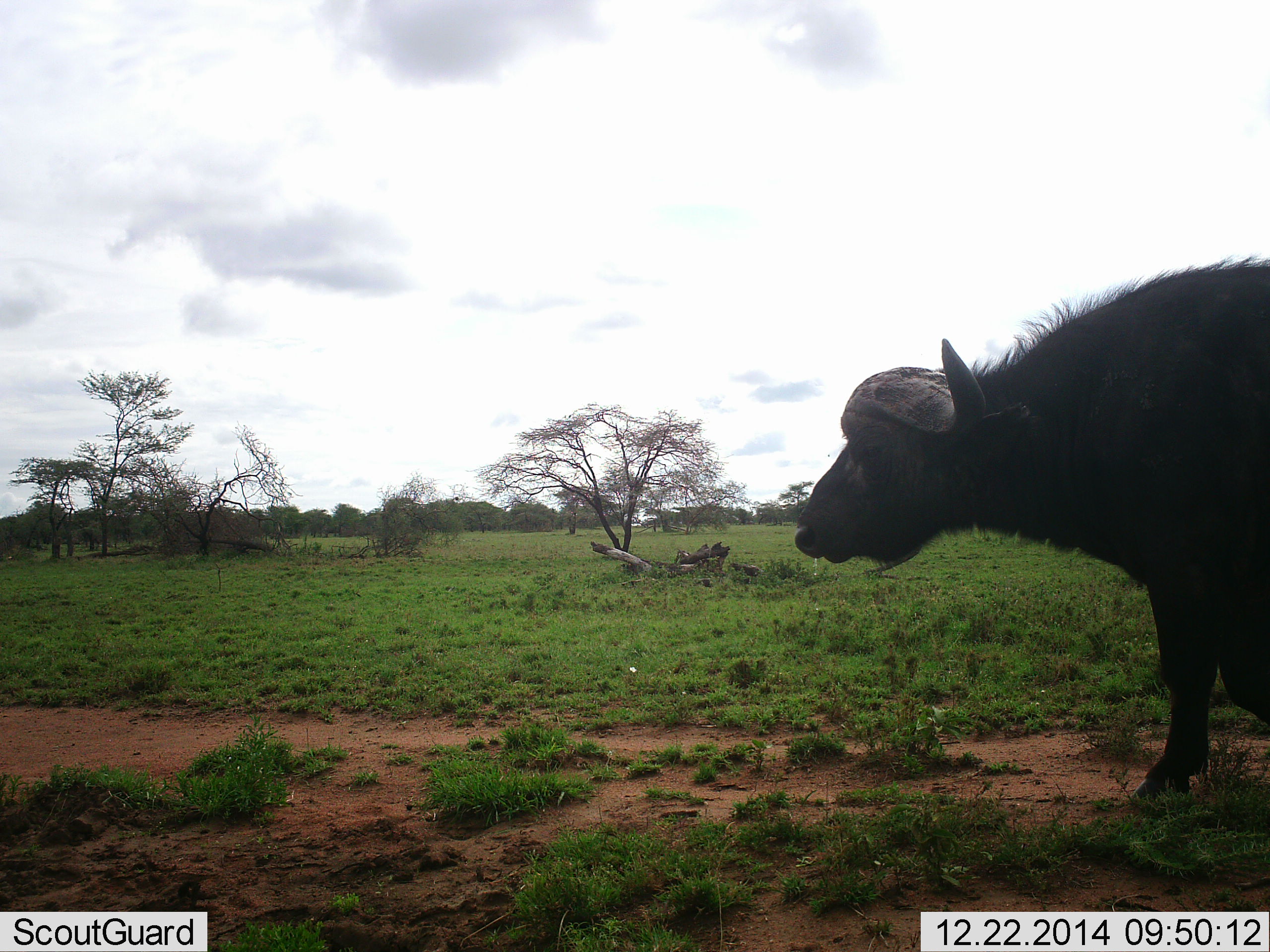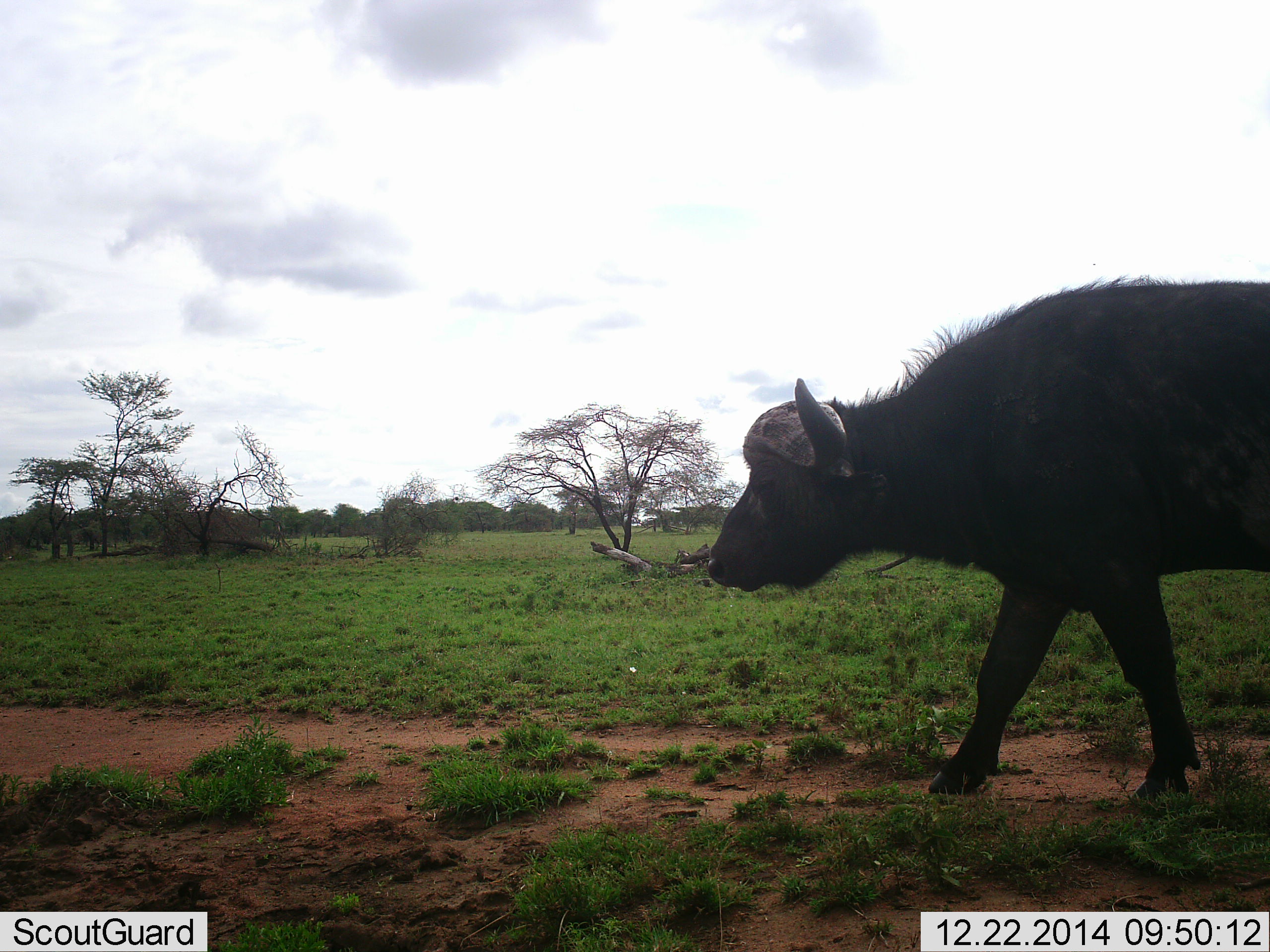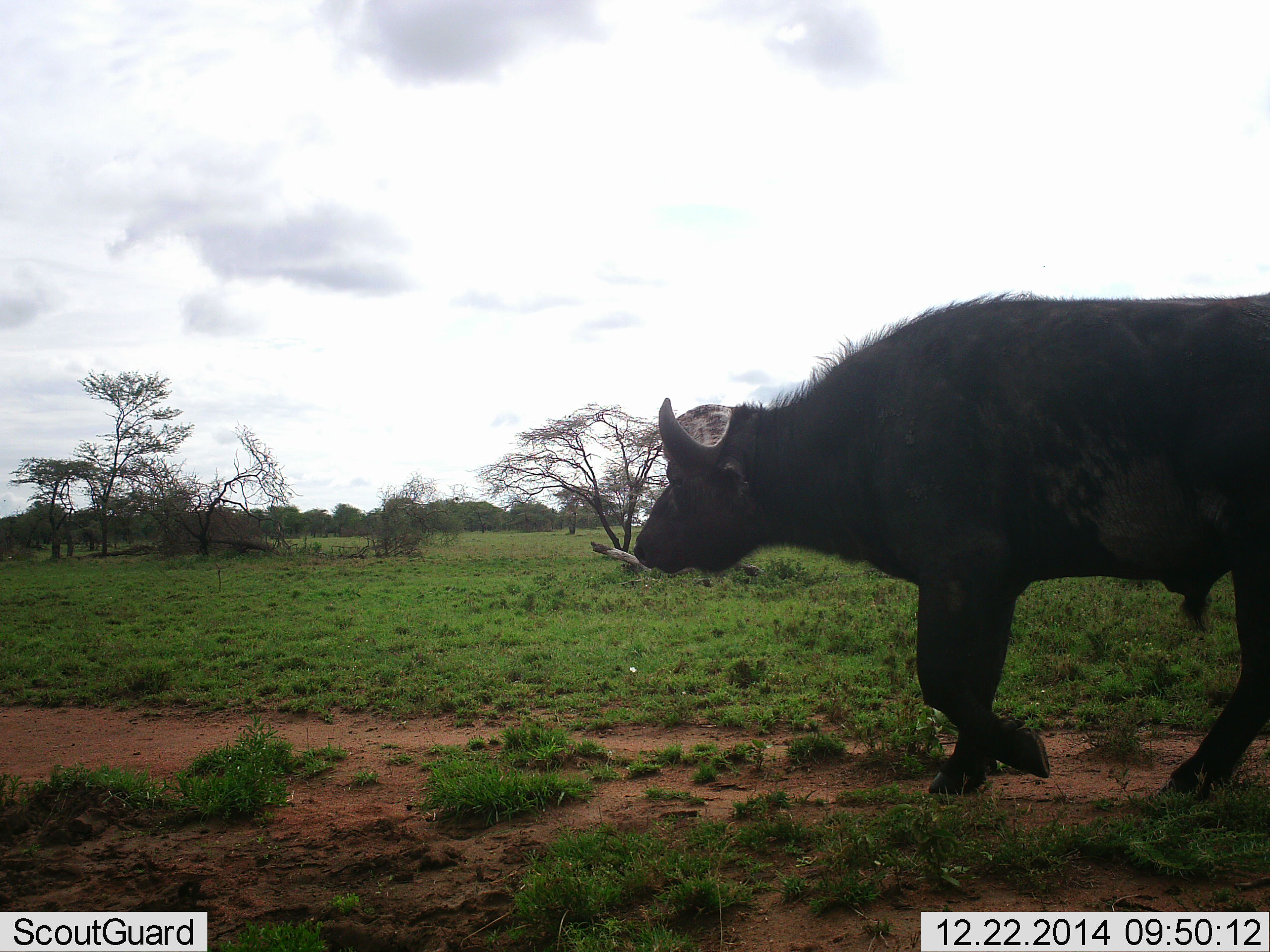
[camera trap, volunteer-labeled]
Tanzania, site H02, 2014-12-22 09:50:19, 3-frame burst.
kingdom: Animalia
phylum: Chordata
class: Mammalia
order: Artiodactyla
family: Bovidae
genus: Syncerus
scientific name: Syncerus caffer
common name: cape buffalo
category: buffalo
Buffalo (cape buffalo) (Syncerus caffer), count 1. Behavior (volunteer vote fractions): standing 0%, resting 0%, moving 100%, interacting 0%. Young present (vote fraction): 0%. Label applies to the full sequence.